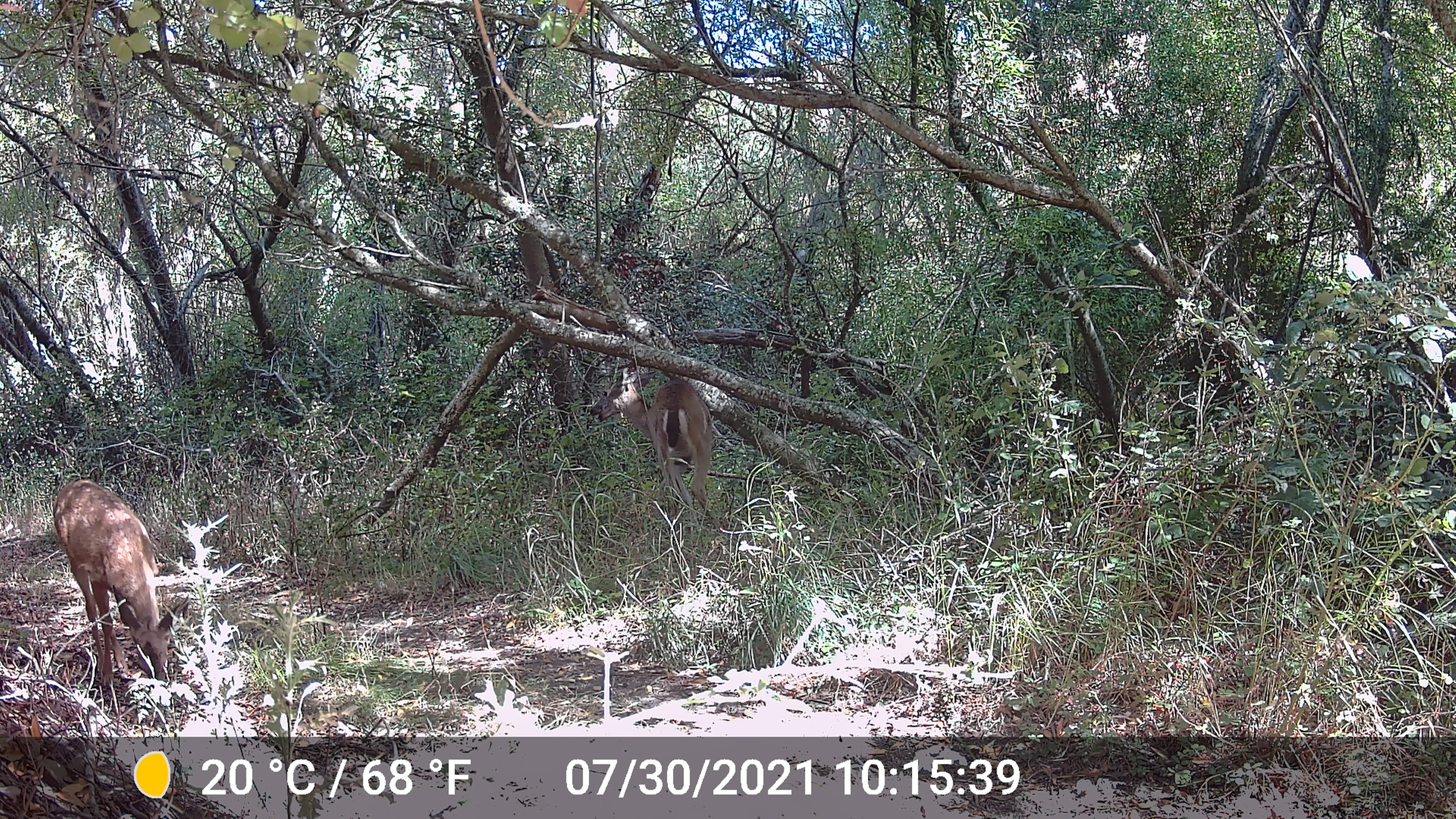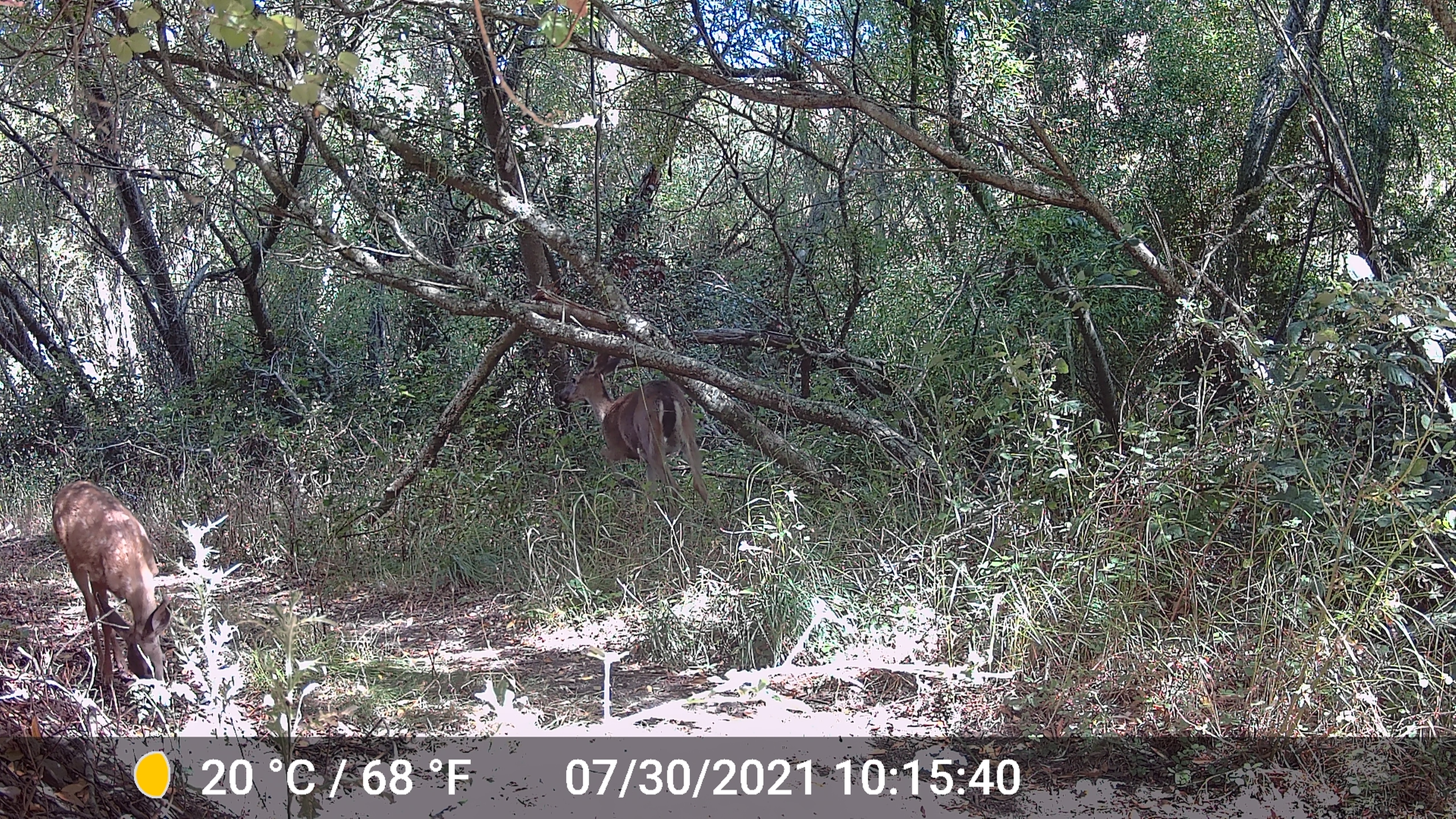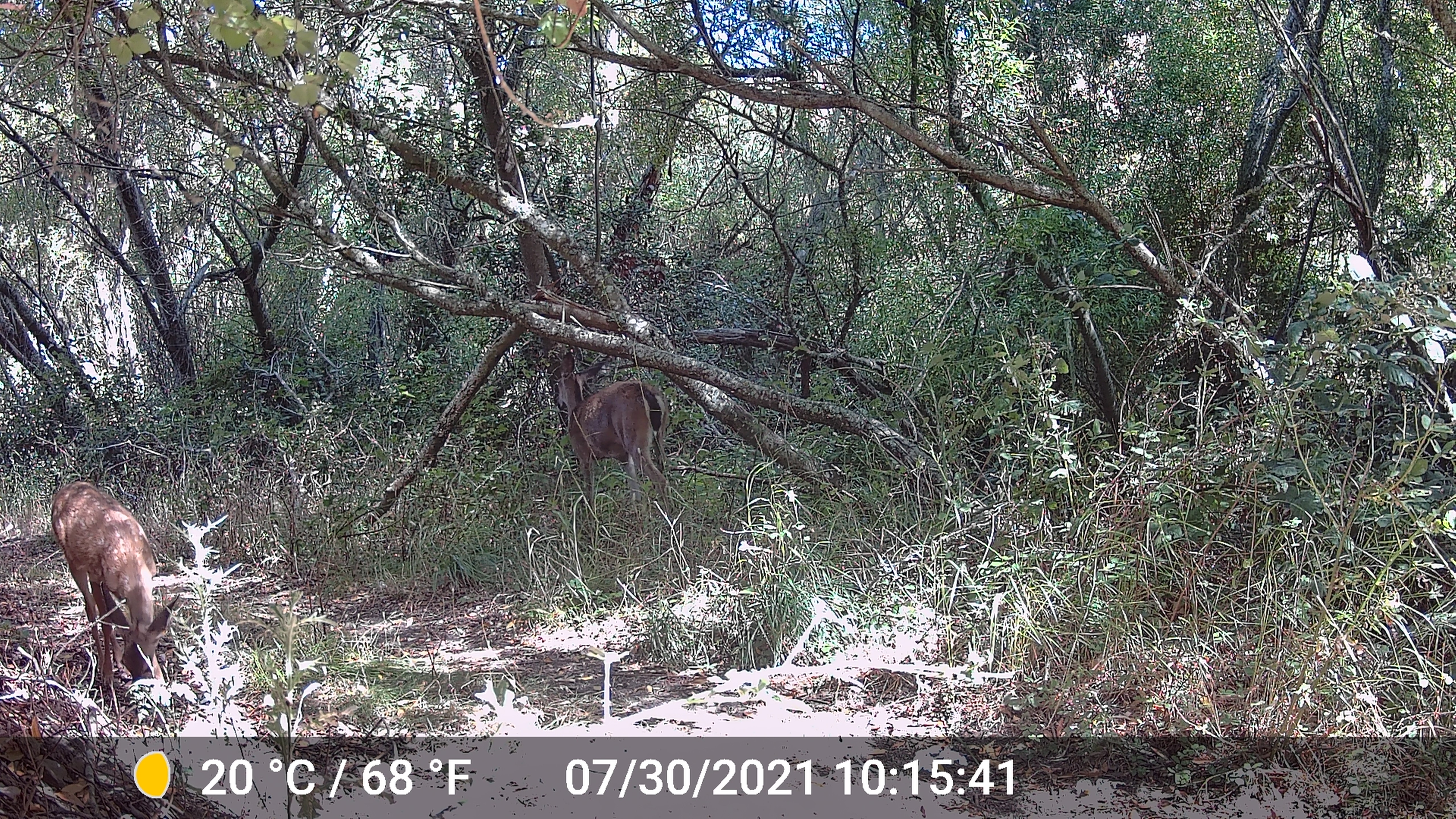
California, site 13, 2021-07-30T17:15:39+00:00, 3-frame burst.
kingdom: Animalia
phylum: Chordata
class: Mammalia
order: Artiodactyla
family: Cervidae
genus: Odocoileus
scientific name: Odocoileus hemionus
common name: mule deer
Mule deer (Odocoileus hemionus).